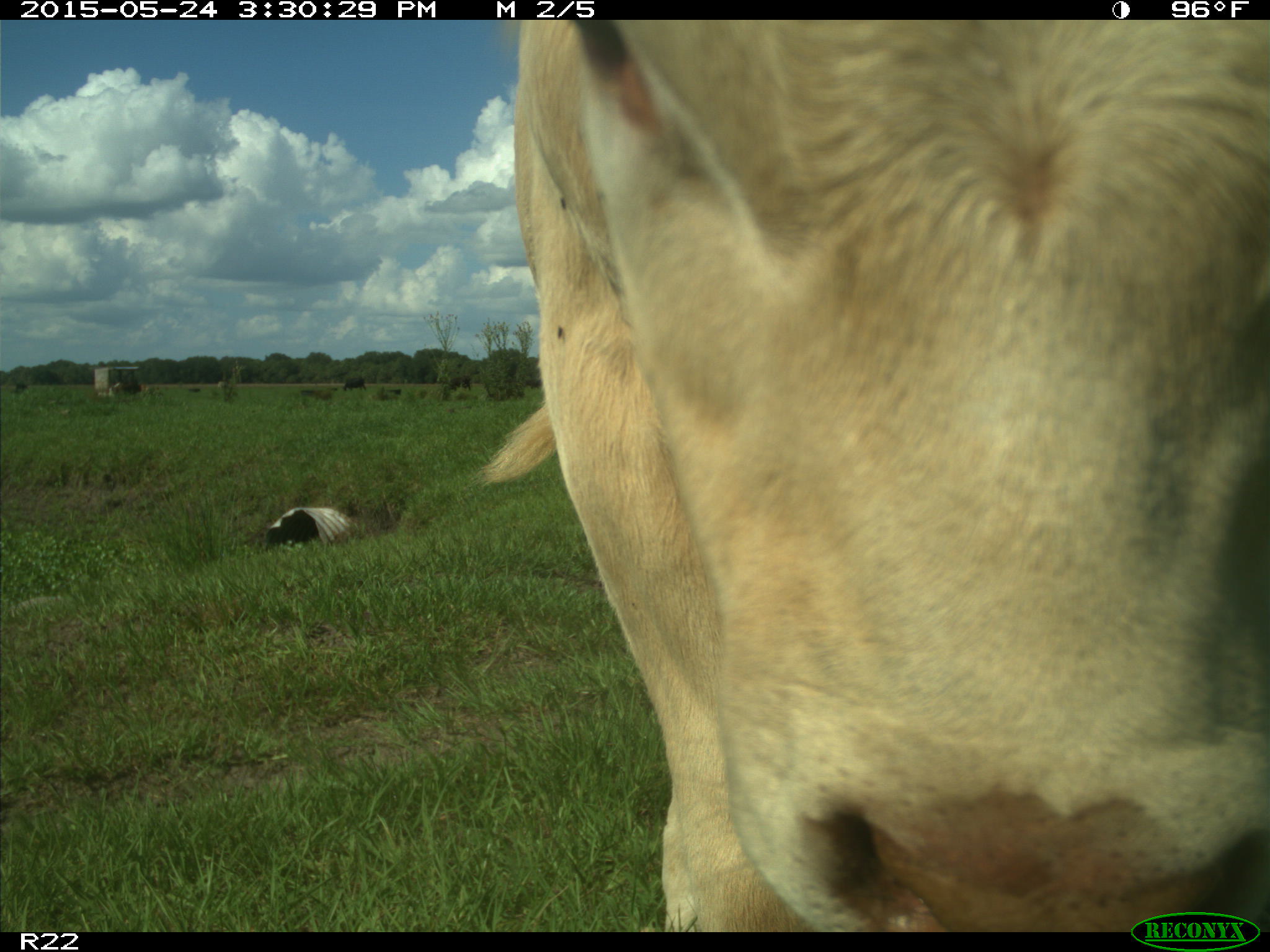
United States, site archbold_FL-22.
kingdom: Animalia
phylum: Chordata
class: Mammalia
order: Artiodactyla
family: Bovidae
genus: Bos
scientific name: Bos taurus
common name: domestic cow